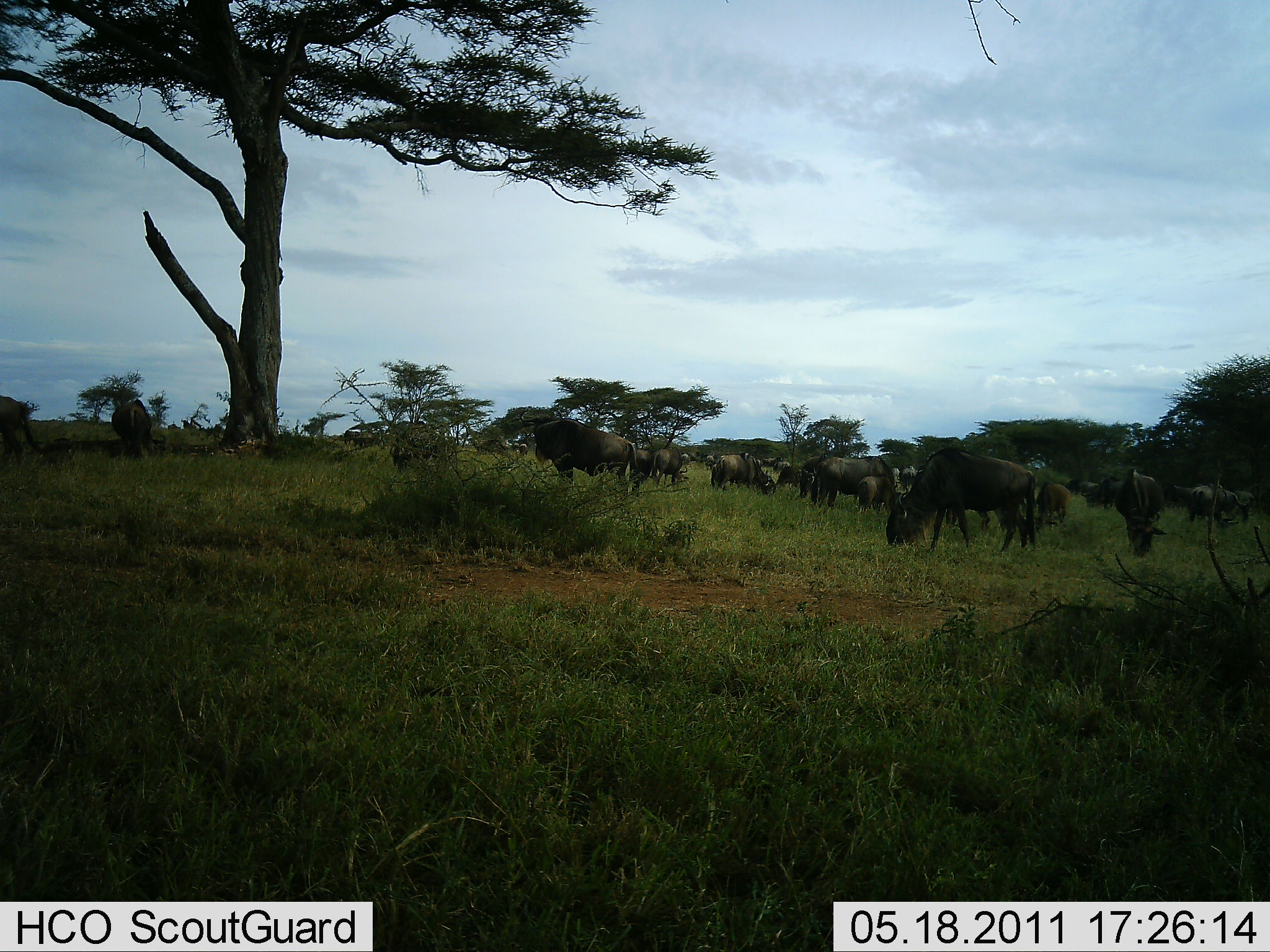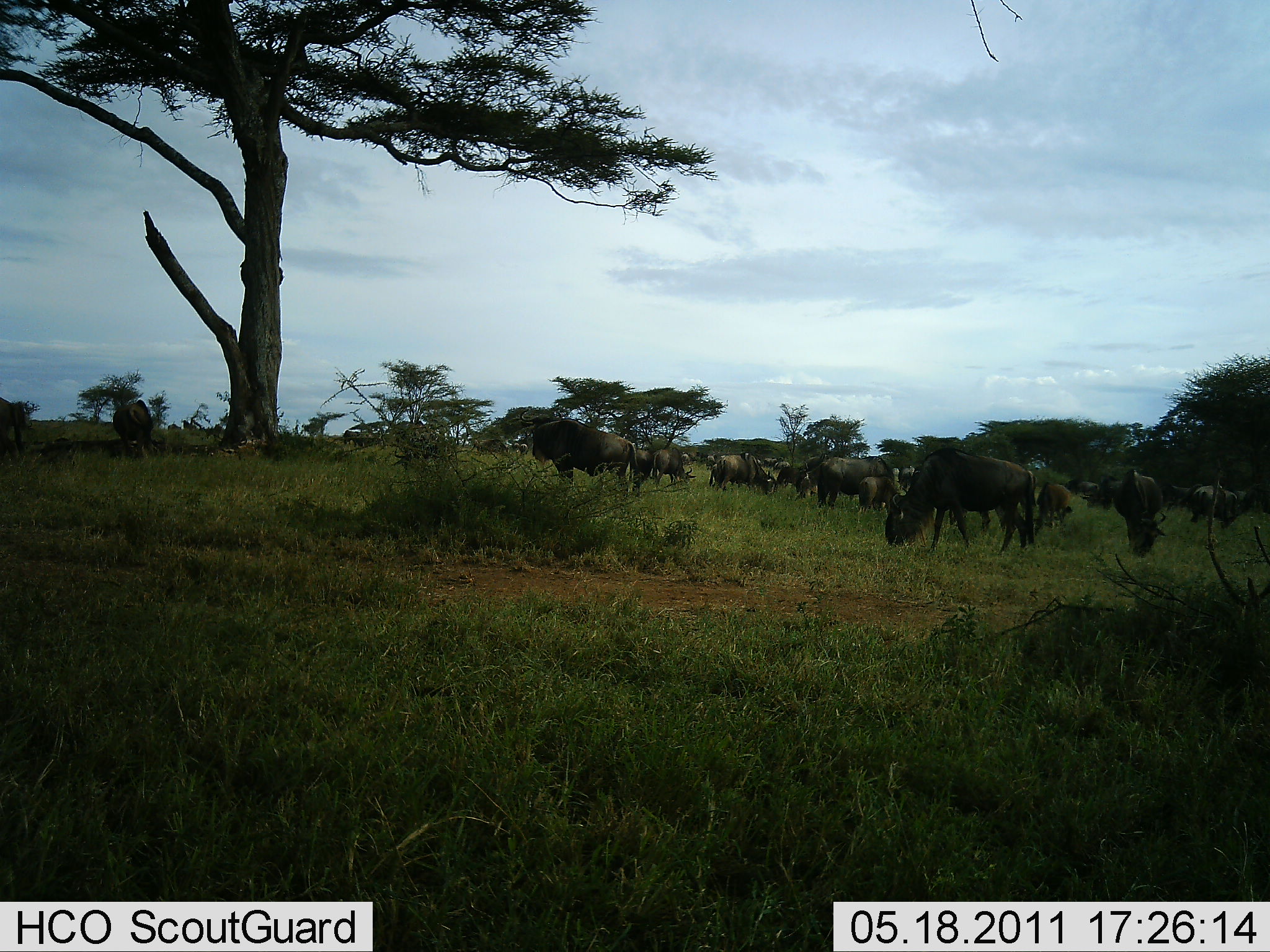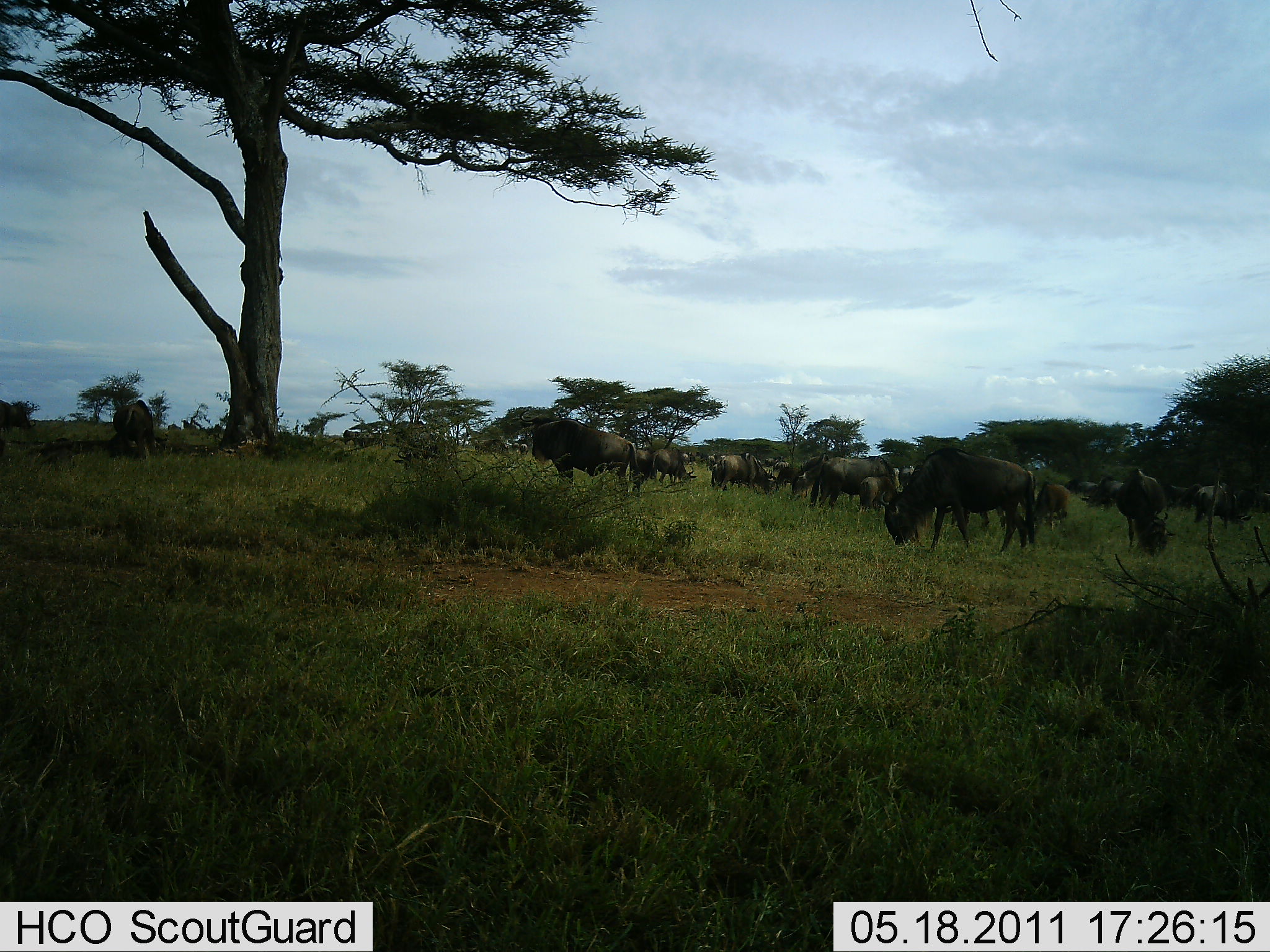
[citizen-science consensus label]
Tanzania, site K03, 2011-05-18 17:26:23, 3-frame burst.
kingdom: Animalia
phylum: Chordata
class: Mammalia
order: Artiodactyla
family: Bovidae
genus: Connochaetes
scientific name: Connochaetes taurinus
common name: blue wildebeest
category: wildebeest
Wildebeest (blue wildebeest) (Connochaetes taurinus), count 11-50. Behavior (volunteer vote fractions): standing 45%, resting 0%, moving 9%, interacting 0%. Young present (vote fraction): 0%. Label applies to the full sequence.